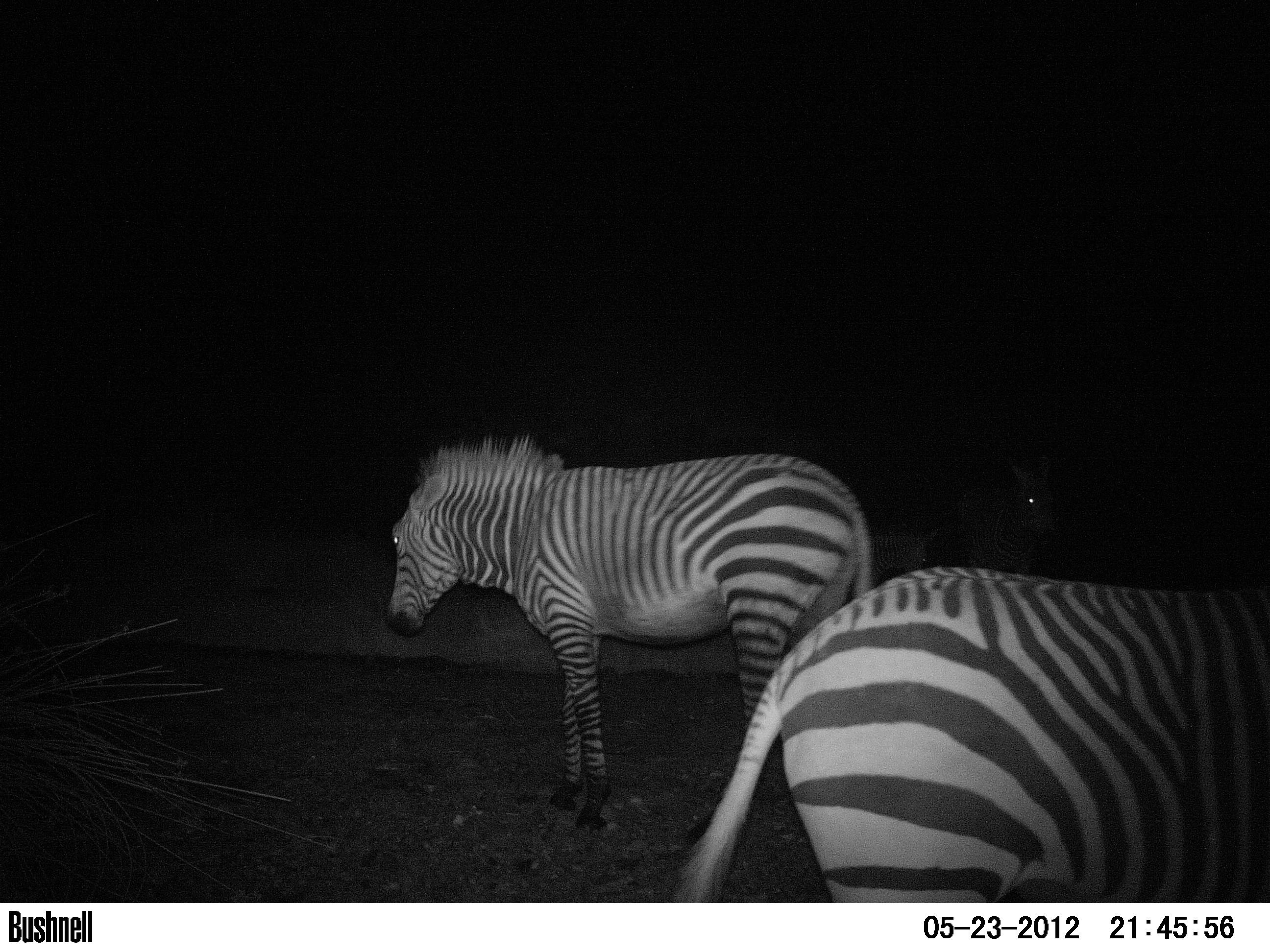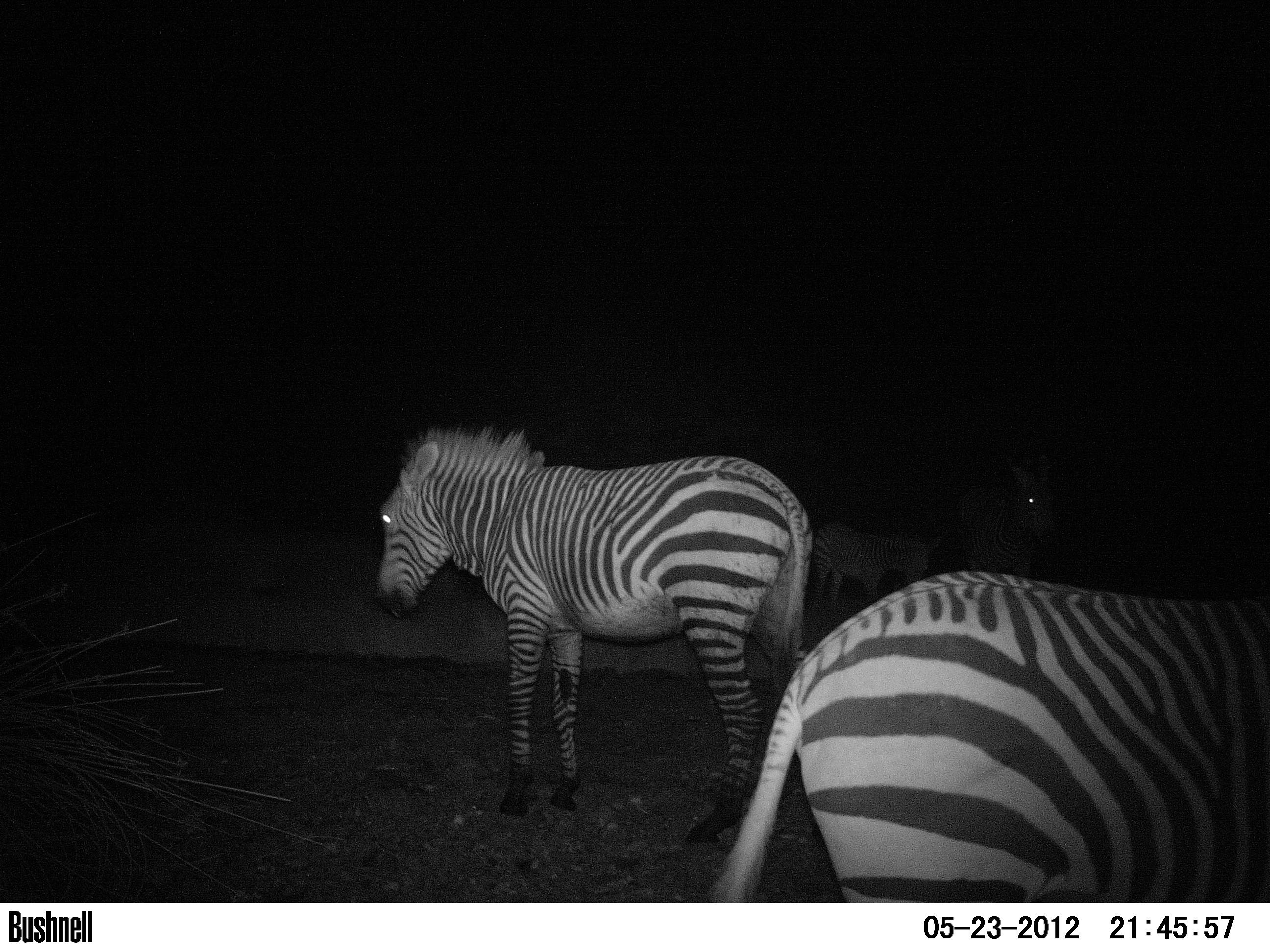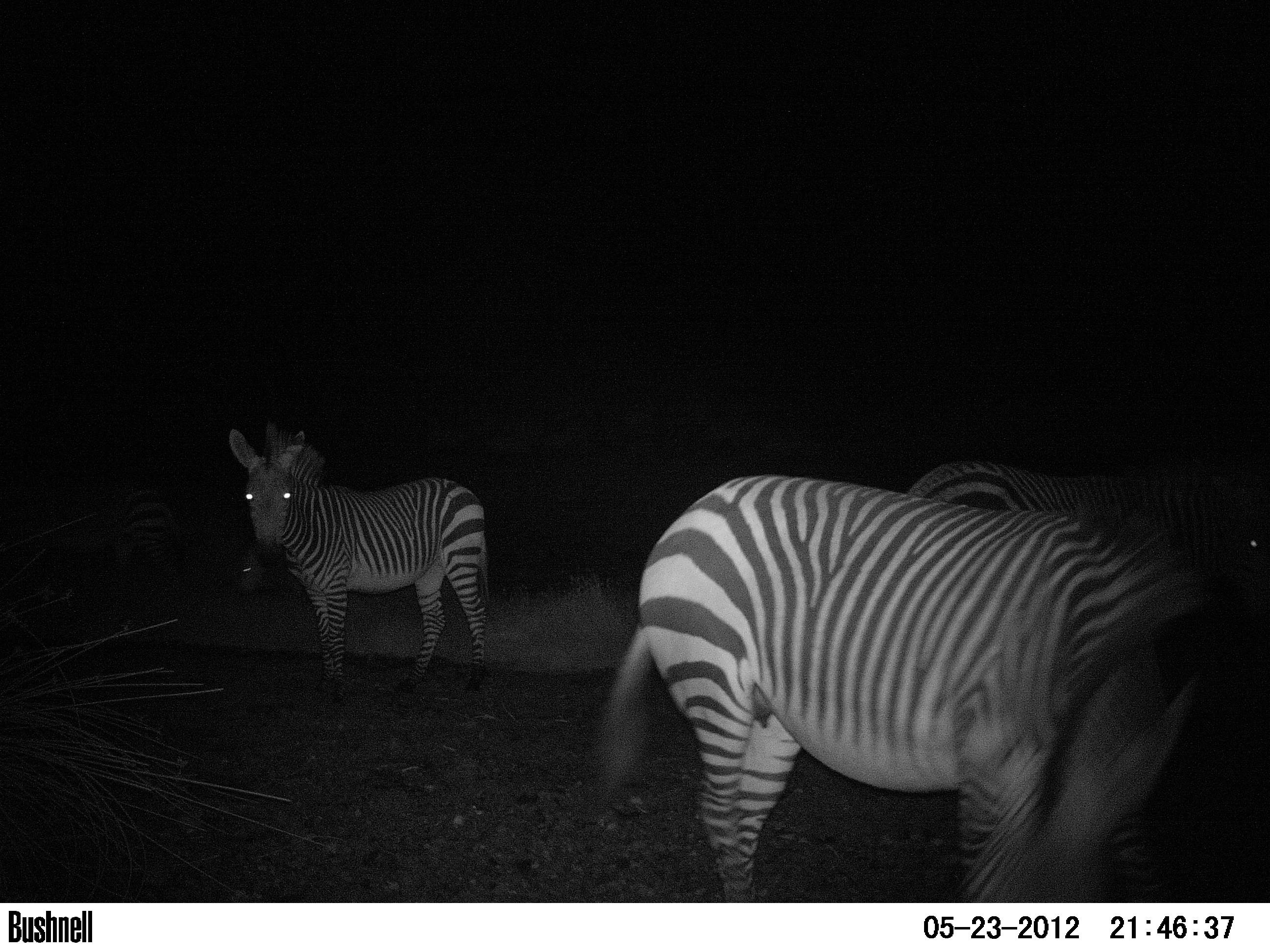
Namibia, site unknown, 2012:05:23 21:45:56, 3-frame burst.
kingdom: Animalia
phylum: Chordata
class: Mammalia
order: Perissodactyla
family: Equidae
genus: Equus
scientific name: Equus zebra hartmannae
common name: hartmann's mountain zebra